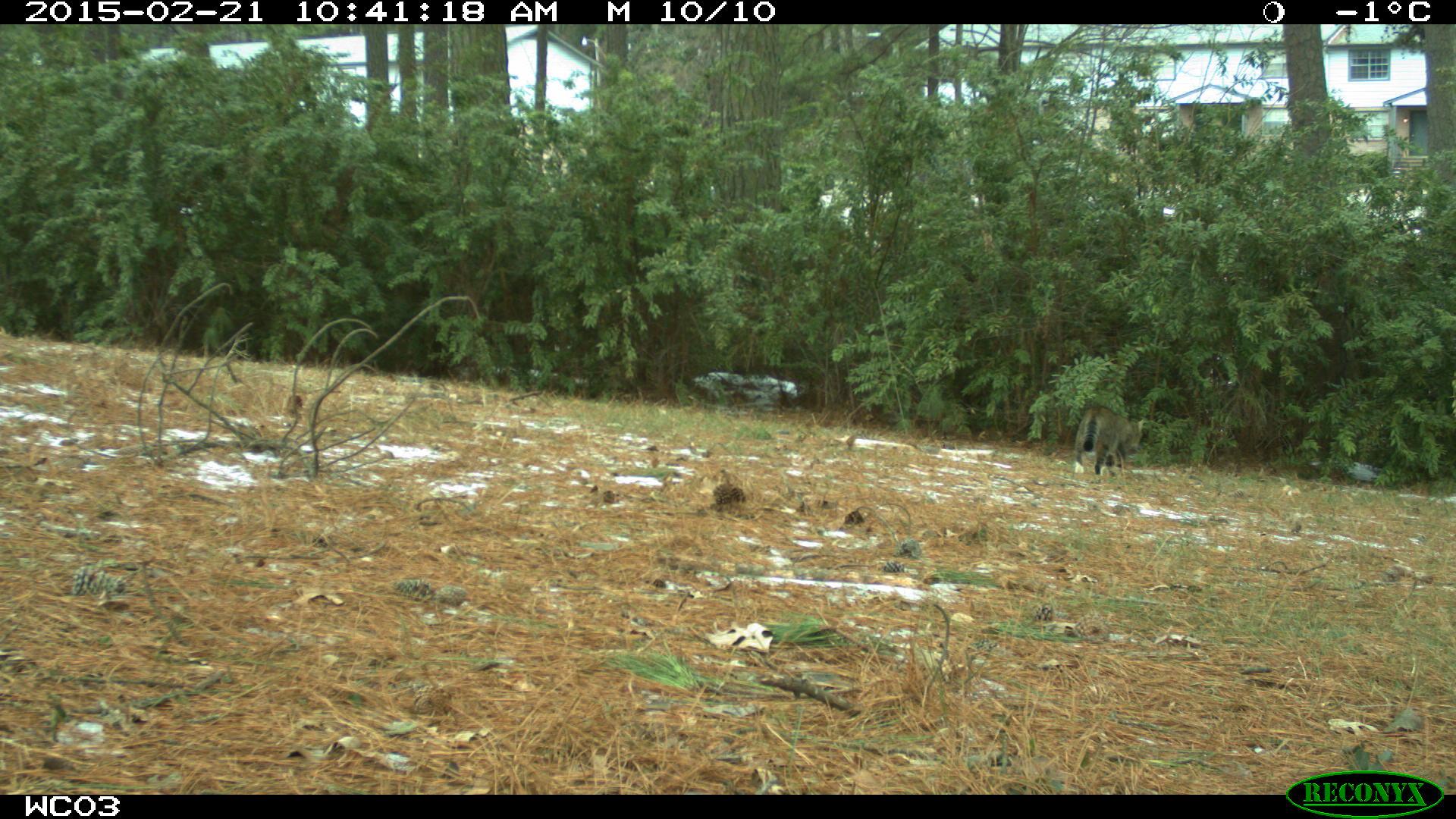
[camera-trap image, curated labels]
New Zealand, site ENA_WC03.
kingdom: Animalia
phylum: Chordata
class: Mammalia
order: Carnivora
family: Felidae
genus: Felis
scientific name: Felis catus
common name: domestic cat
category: cat